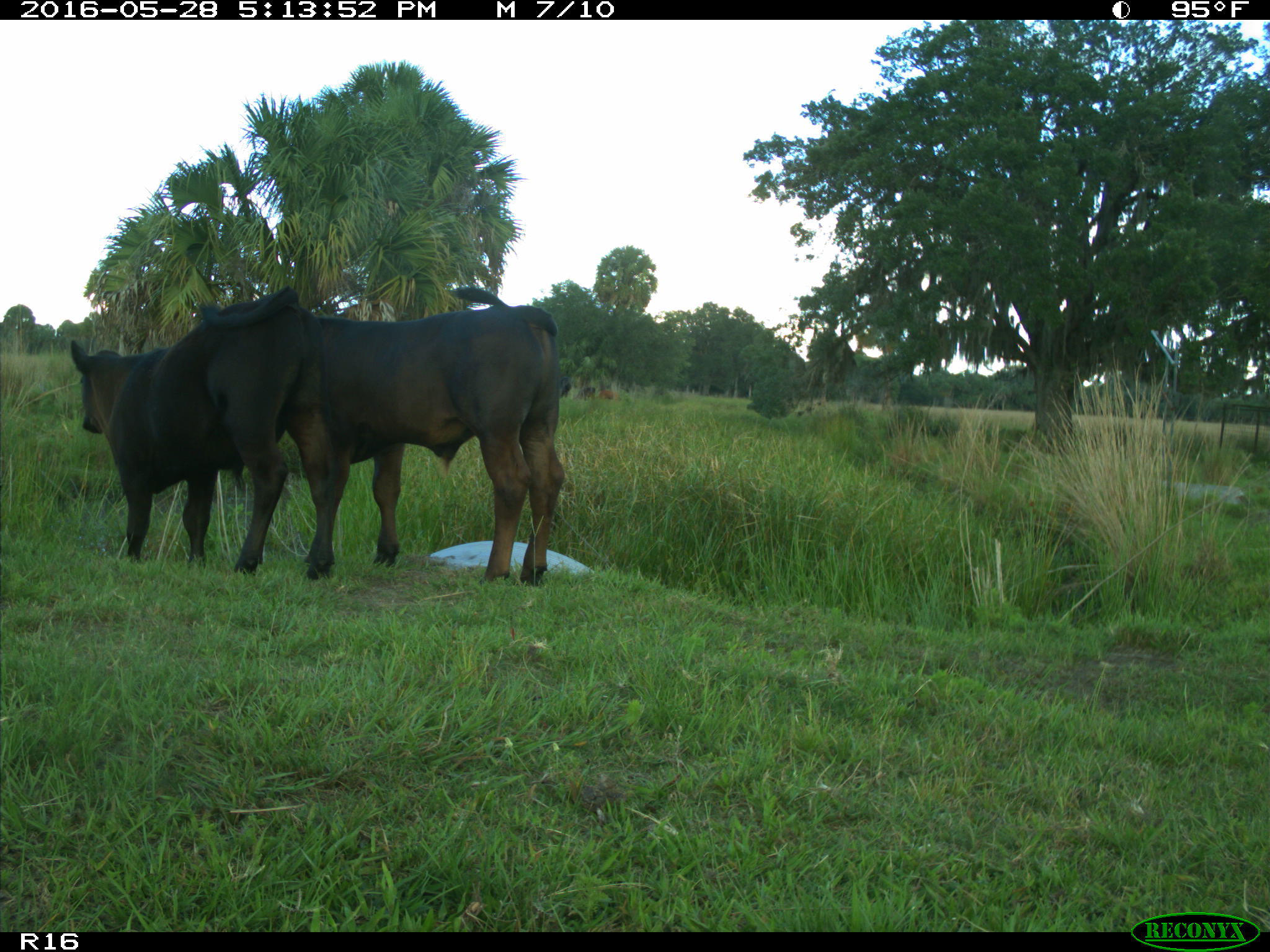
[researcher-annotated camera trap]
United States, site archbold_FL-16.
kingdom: Animalia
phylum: Chordata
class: Mammalia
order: Artiodactyla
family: Bovidae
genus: Bos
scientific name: Bos taurus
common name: domestic cow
Bos taurus (domestic cow).